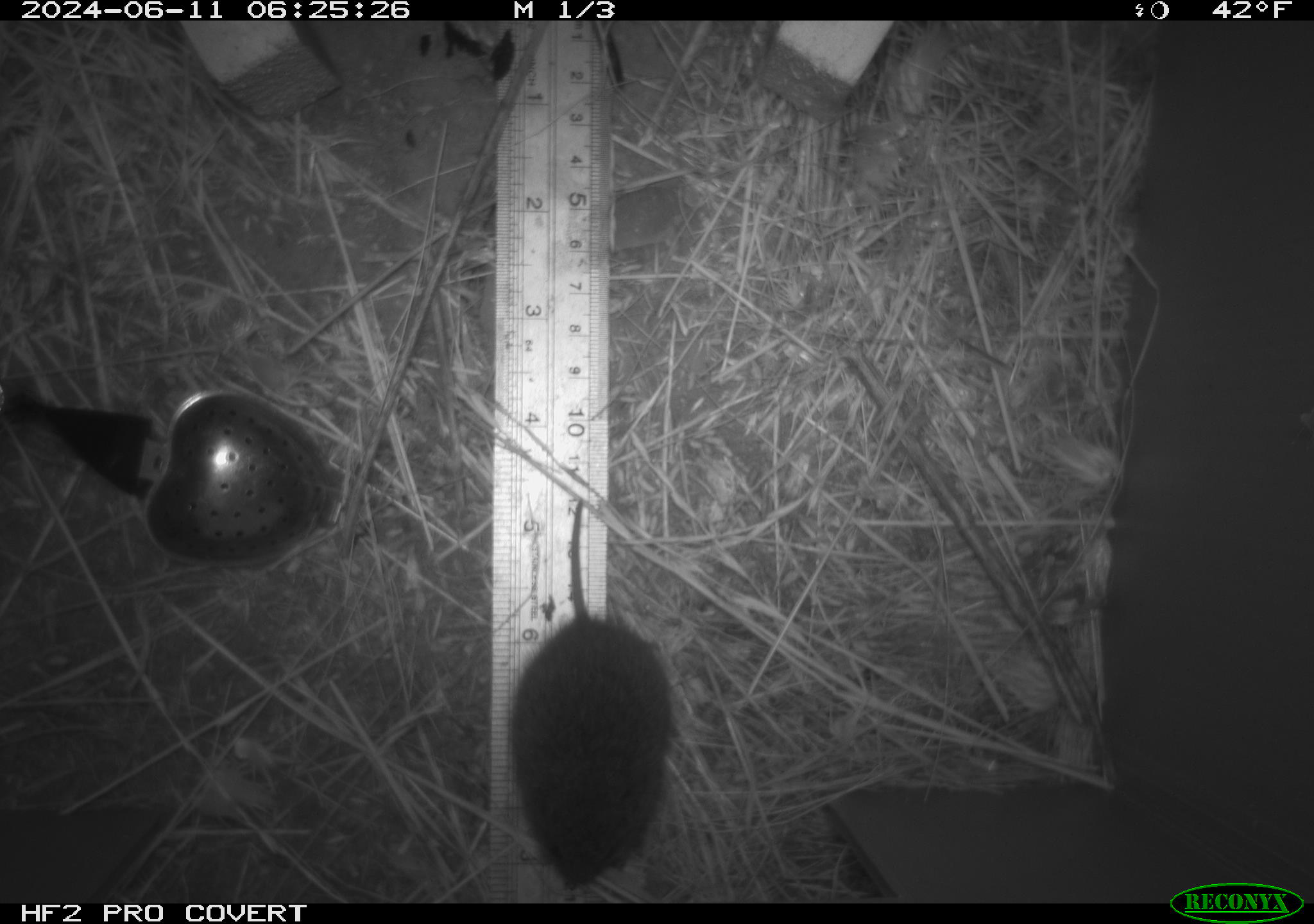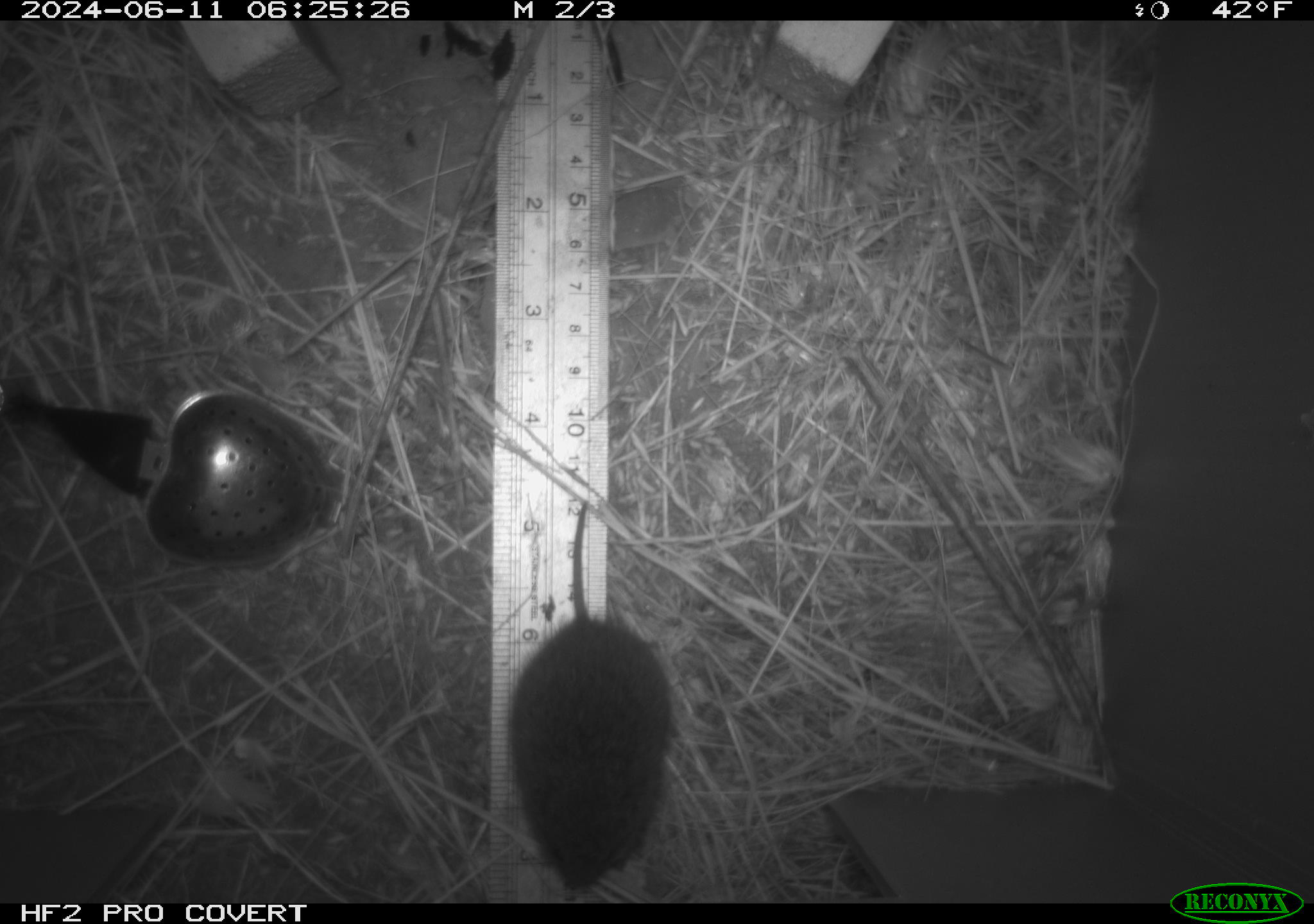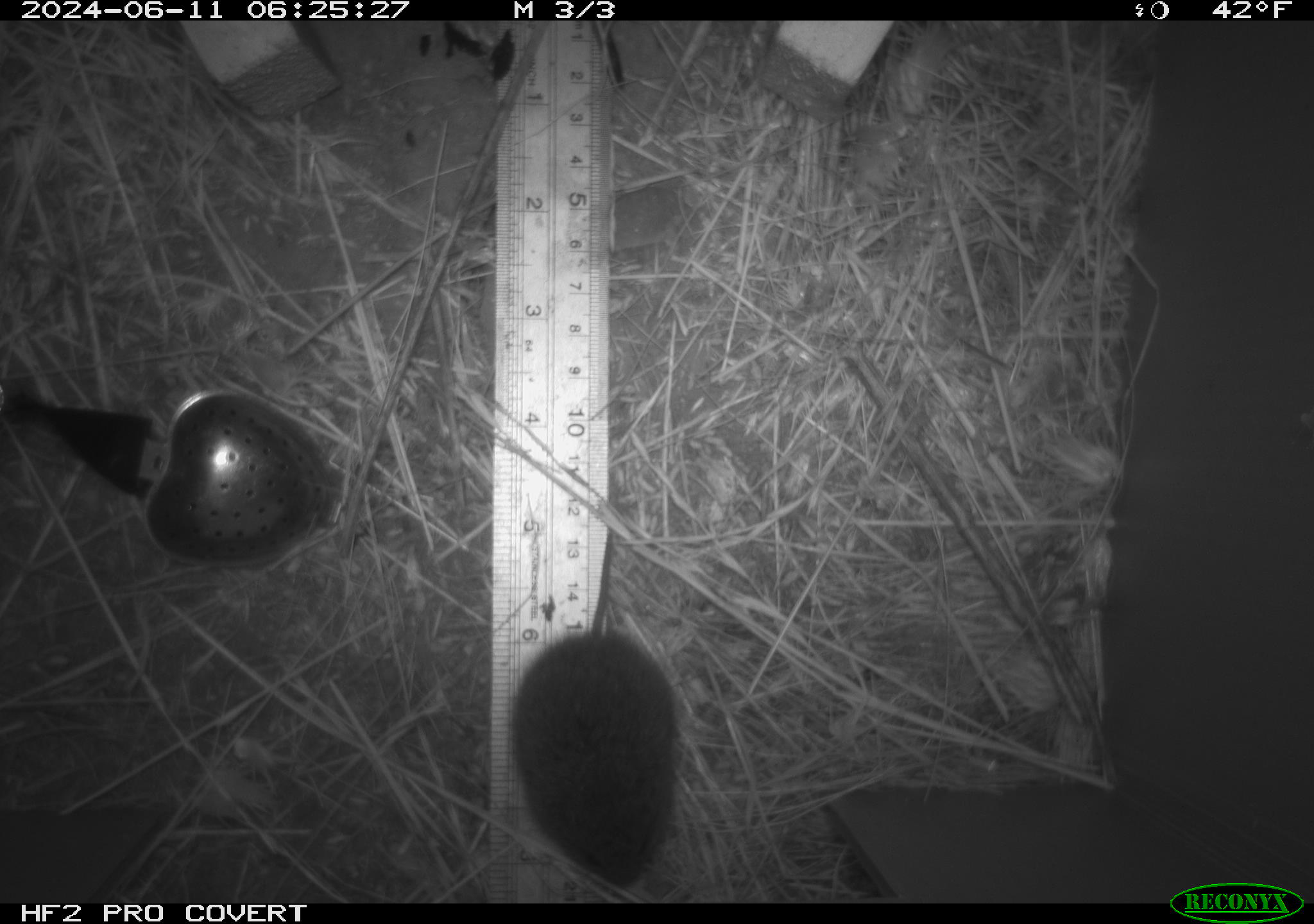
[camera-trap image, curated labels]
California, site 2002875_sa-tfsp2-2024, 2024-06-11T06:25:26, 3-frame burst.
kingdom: Animalia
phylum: Chordata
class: Mammalia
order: Rodentia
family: Cricetidae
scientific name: Arvicolinae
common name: voles, lemmings, and muskrats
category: arvicolinae subfamily